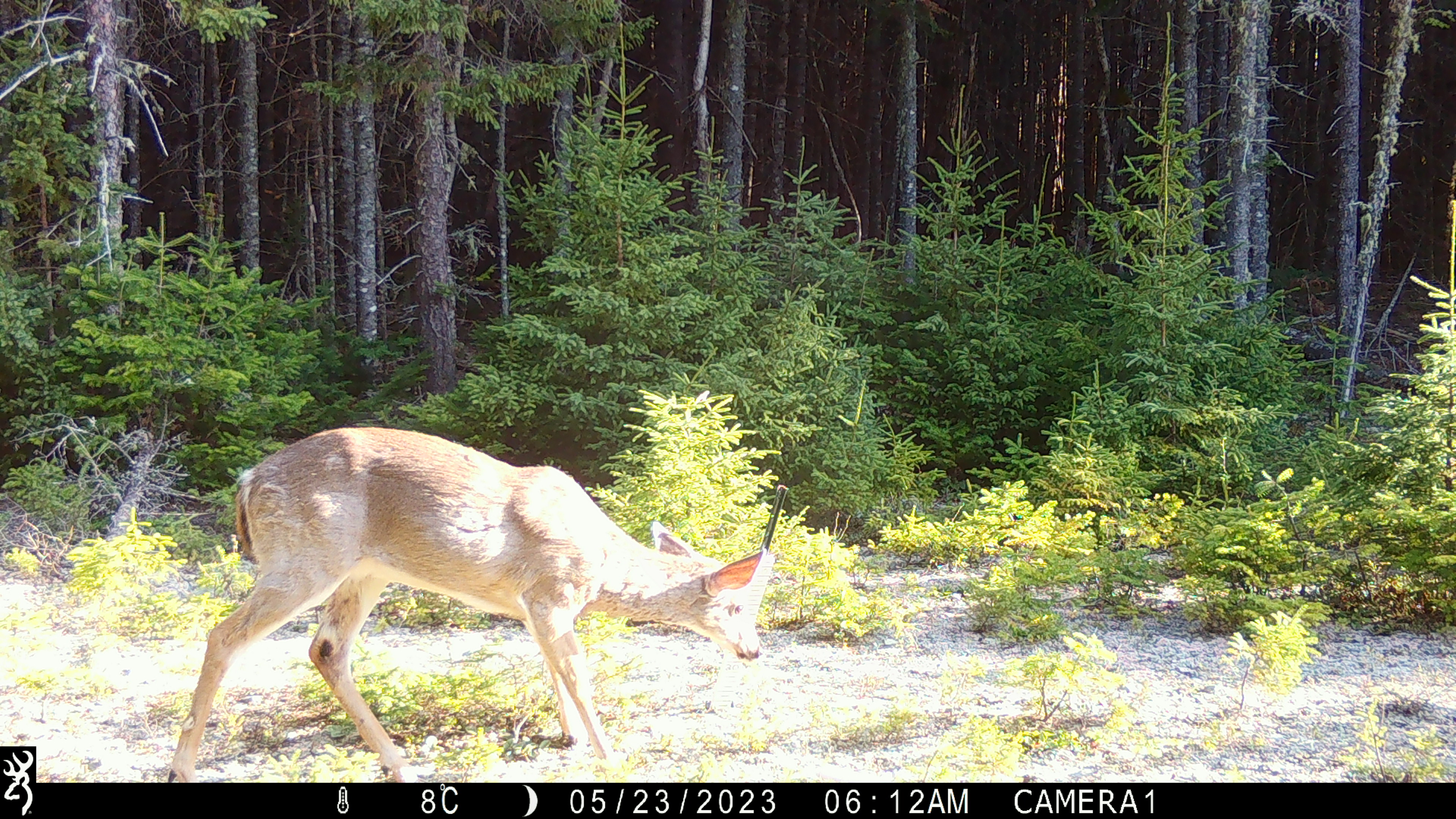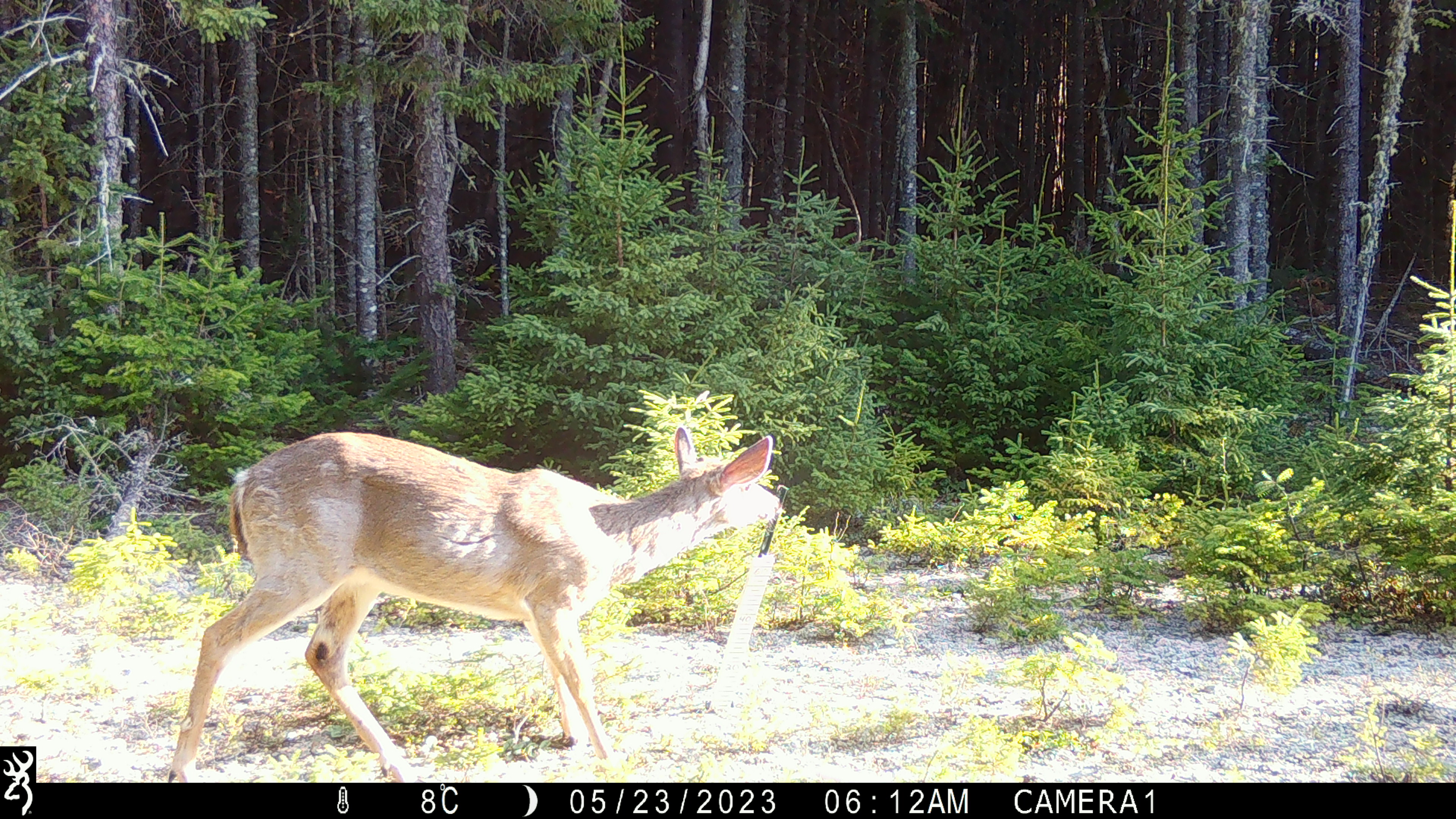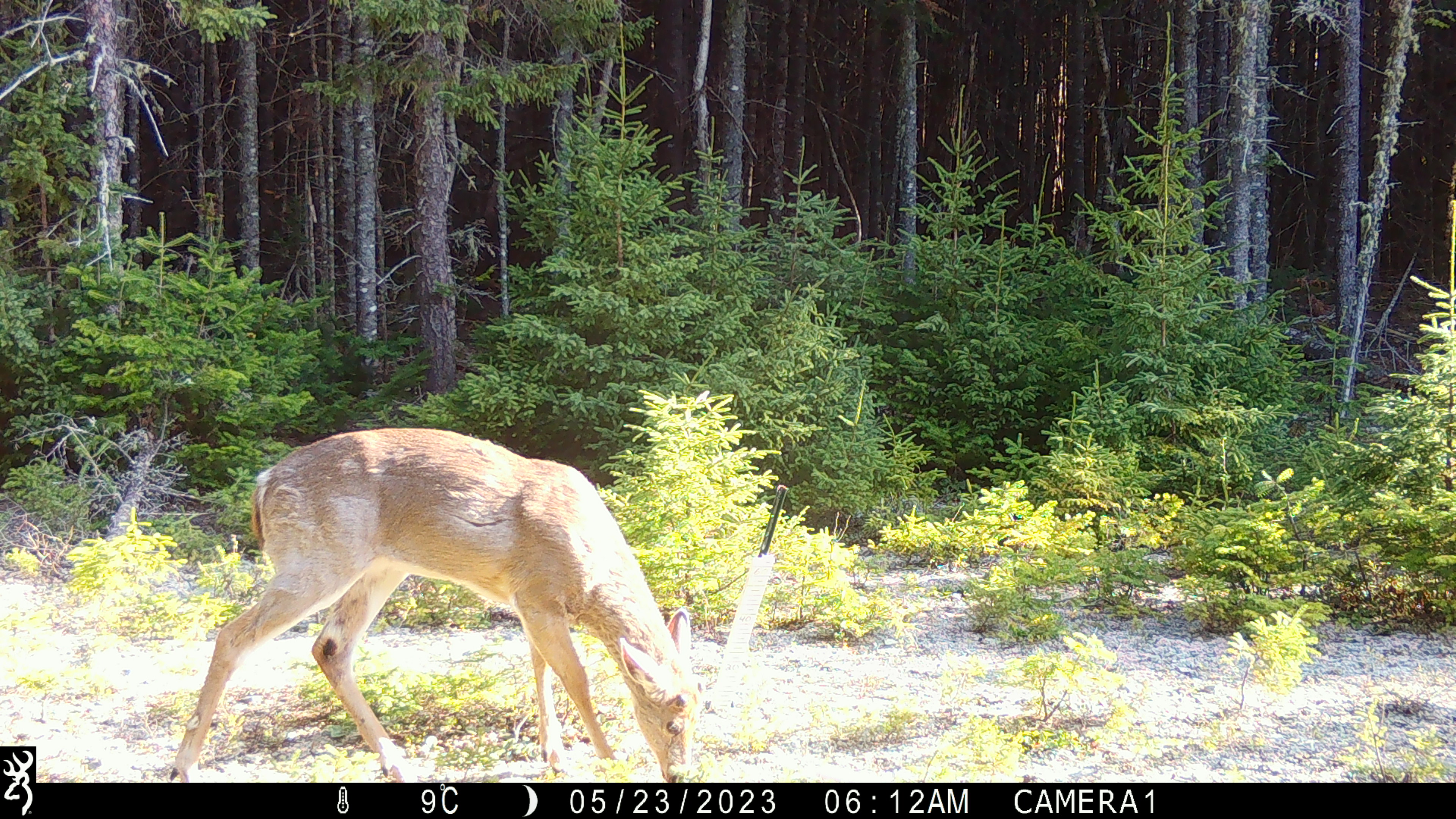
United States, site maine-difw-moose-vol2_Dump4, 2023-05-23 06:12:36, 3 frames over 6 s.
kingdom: Animalia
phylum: Chordata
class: Mammalia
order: Artiodactyla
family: Cervidae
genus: Odocoileus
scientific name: Odocoileus virginianus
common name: white-tailed deer